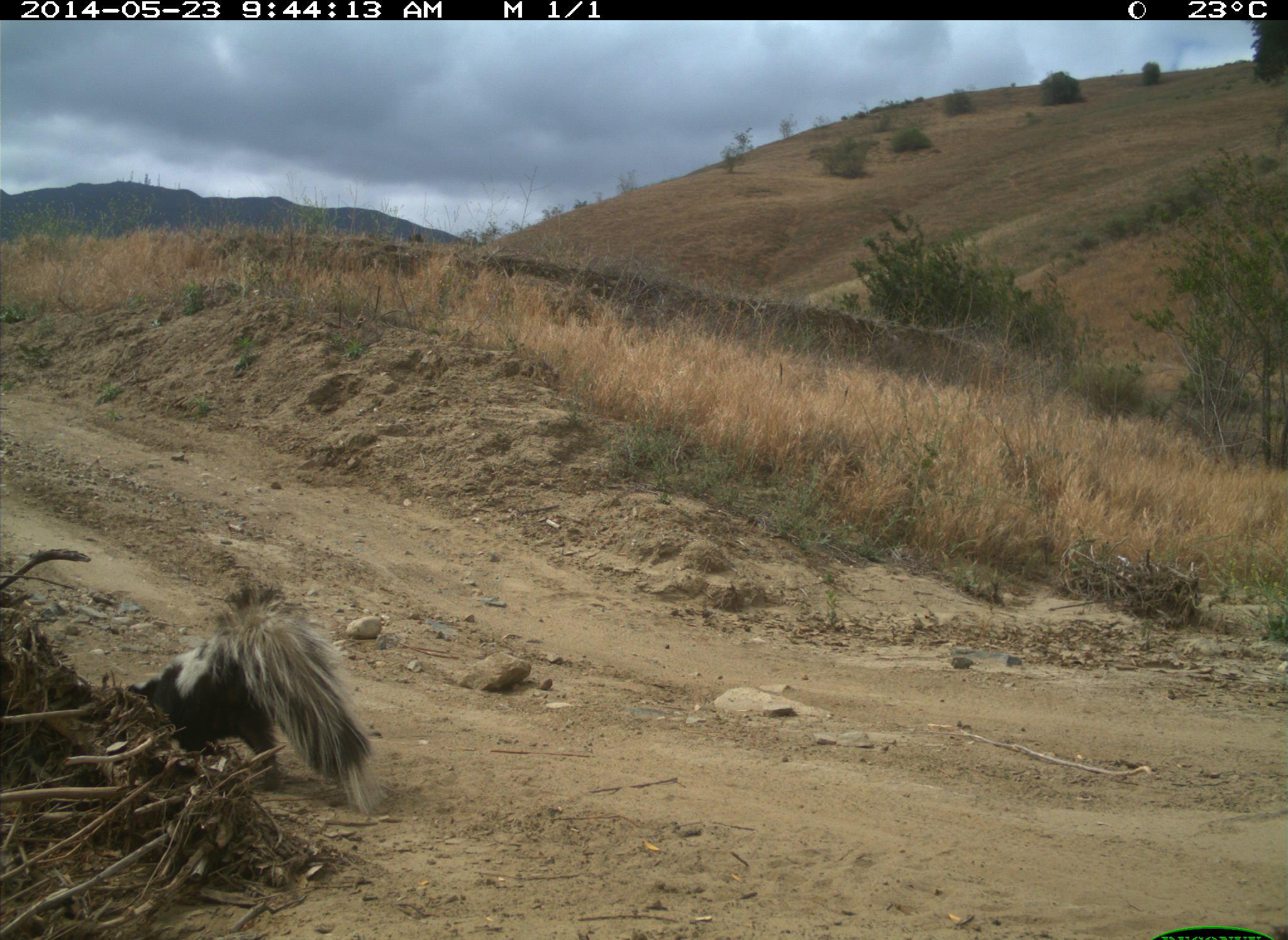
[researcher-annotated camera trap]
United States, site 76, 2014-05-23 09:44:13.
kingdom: Animalia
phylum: Chordata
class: Mammalia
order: Carnivora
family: Mephitidae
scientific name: Mephitidae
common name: skunk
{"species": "skunk (Mephitidae)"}